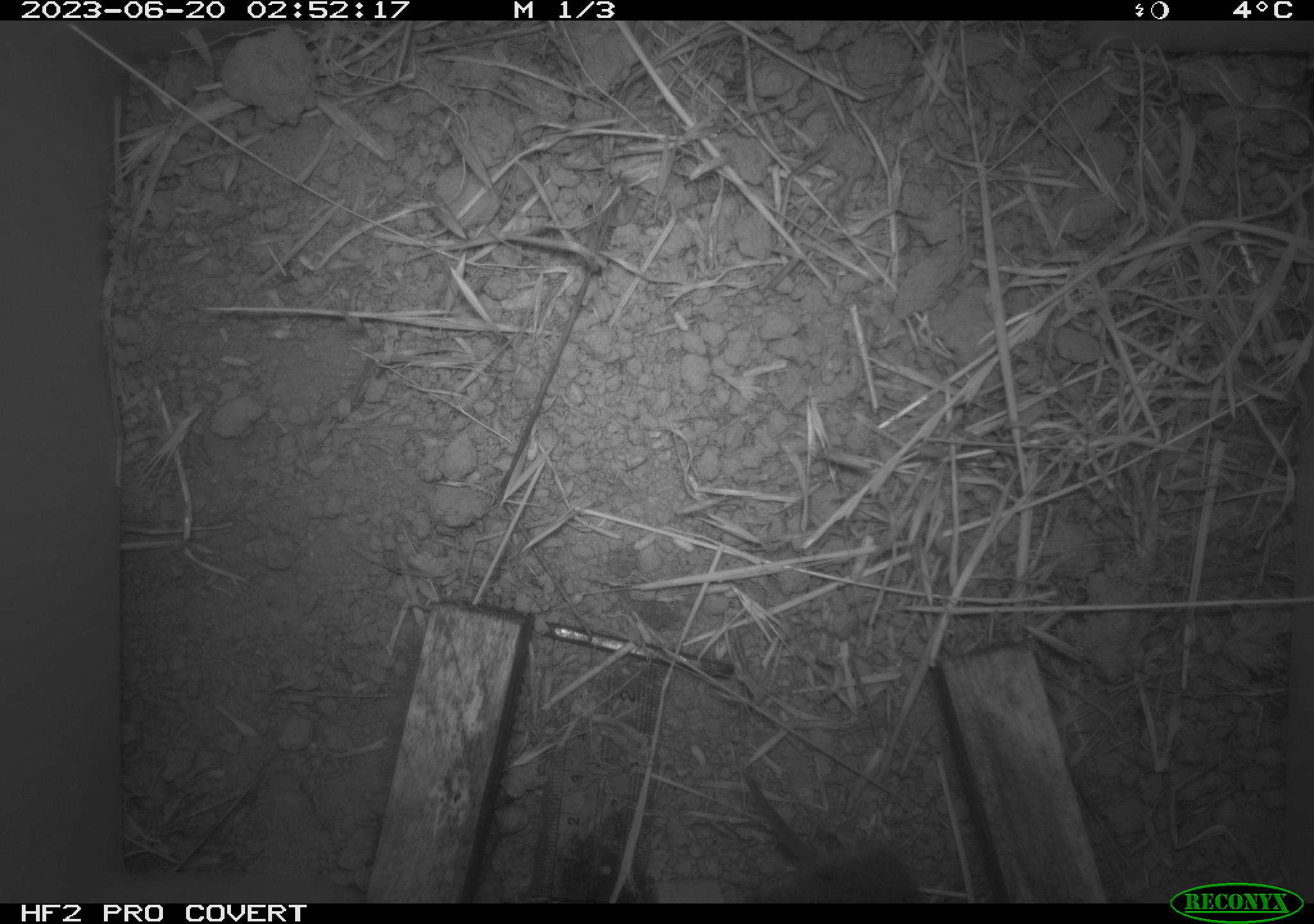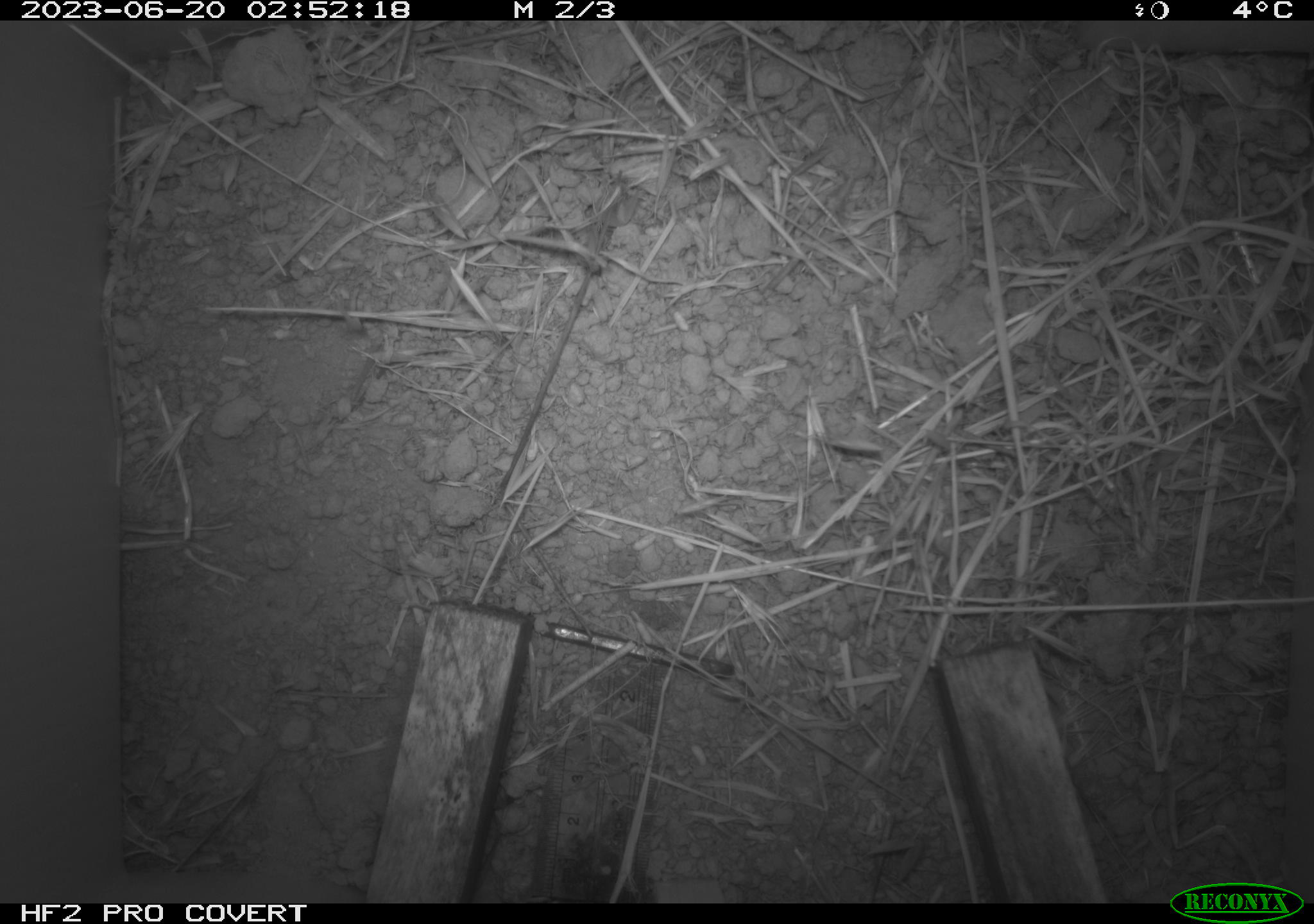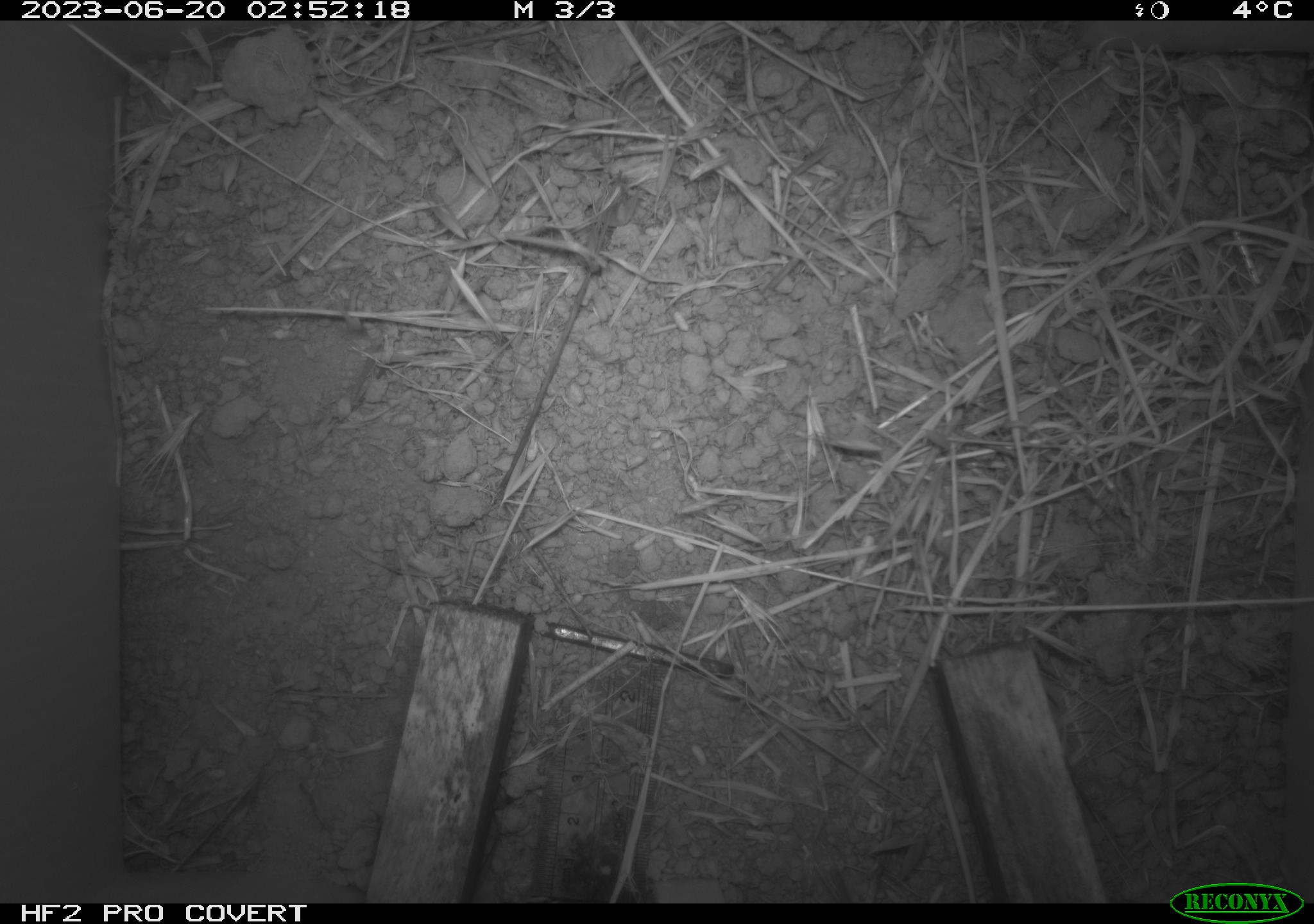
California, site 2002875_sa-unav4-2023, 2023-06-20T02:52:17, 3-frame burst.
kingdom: Animalia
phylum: Chordata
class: Mammalia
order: Rodentia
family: Cricetidae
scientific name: Arvicolinae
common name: voles, lemmings, and muskrats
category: arvicolinae subfamily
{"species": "arvicolinae subfamily (voles, lemmings, and muskrats) (Arvicolinae)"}